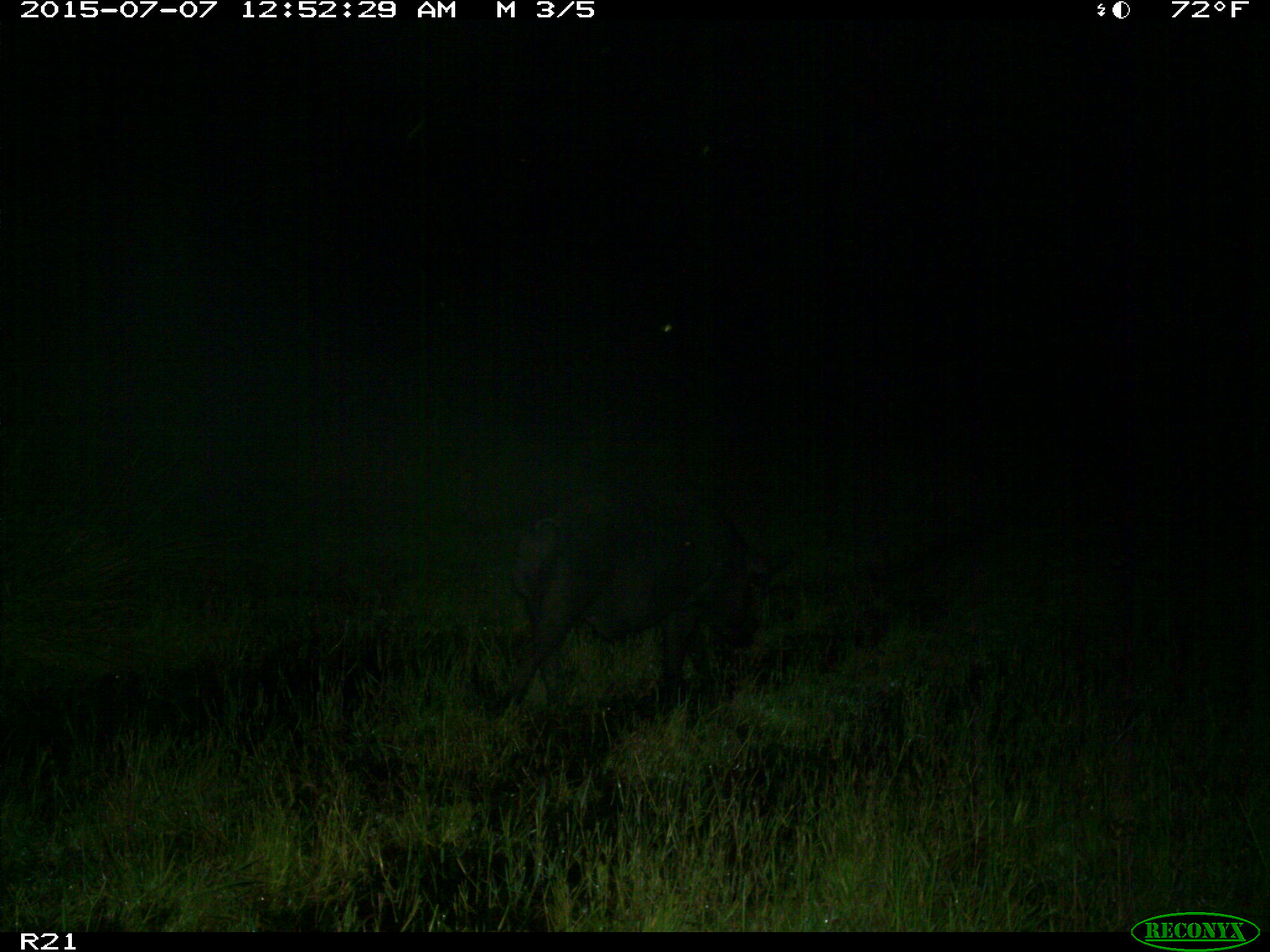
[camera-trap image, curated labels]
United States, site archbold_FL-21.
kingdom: Animalia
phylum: Chordata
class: Mammalia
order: Artiodactyla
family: Suidae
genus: Sus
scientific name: Sus scrofa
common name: wild boar